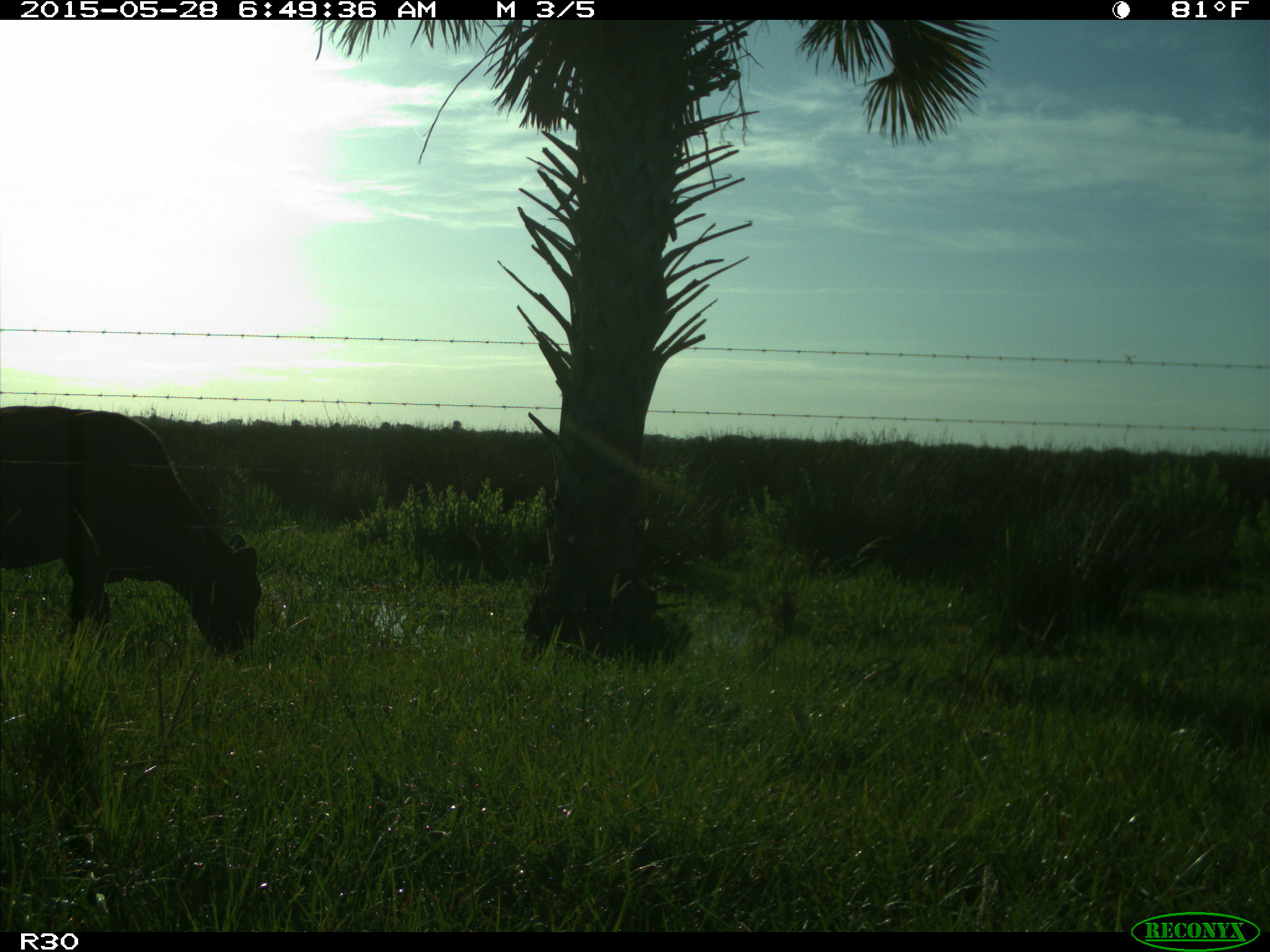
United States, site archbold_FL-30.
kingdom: Animalia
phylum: Chordata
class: Mammalia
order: Artiodactyla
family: Bovidae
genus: Bos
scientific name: Bos taurus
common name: domestic cow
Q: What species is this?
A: Bos taurus (domestic cow).